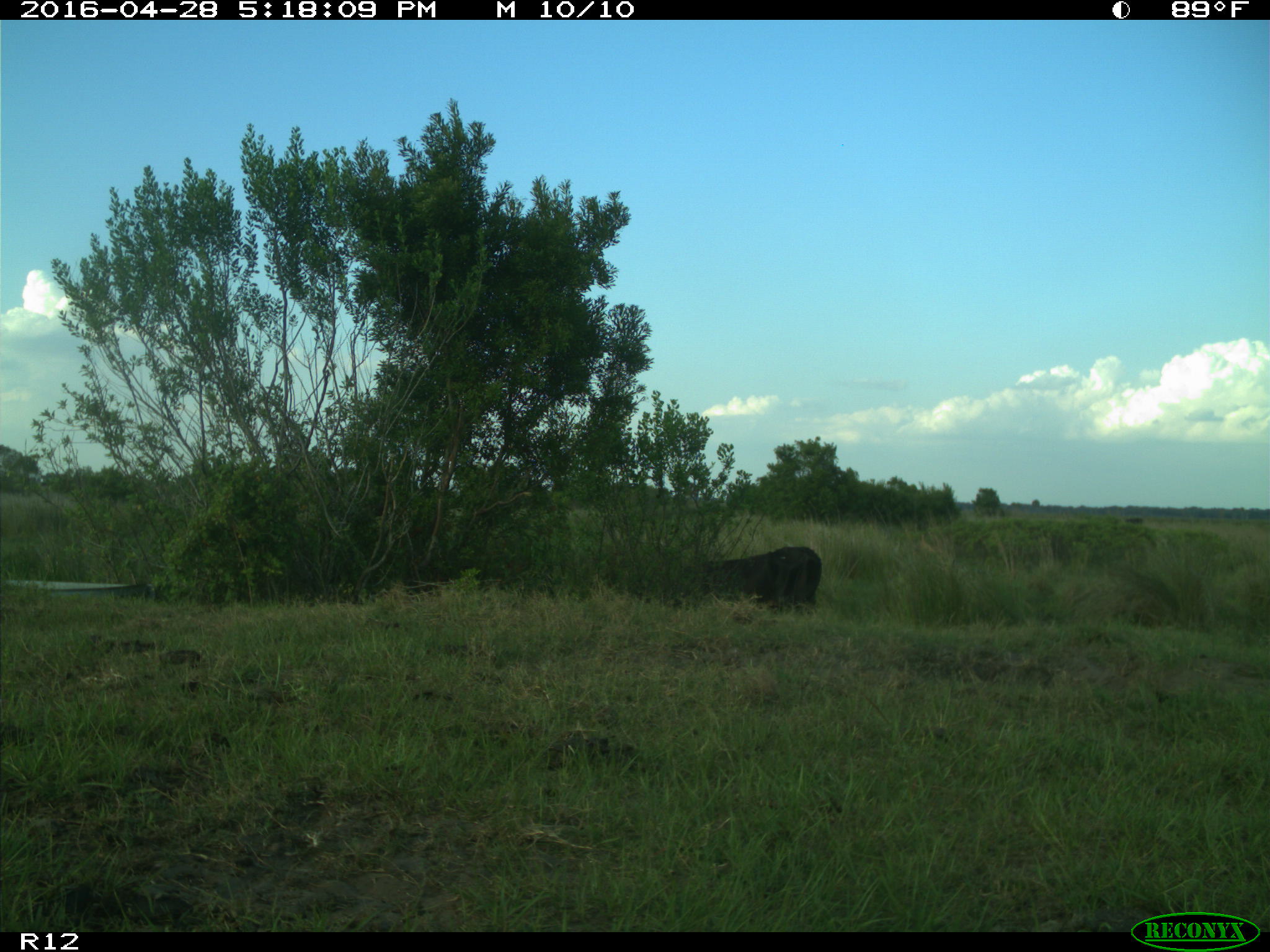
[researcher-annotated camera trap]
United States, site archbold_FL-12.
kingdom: Animalia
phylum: Chordata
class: Mammalia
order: Artiodactyla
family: Bovidae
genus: Bos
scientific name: Bos taurus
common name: domestic cow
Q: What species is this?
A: Bos taurus (domestic cow).